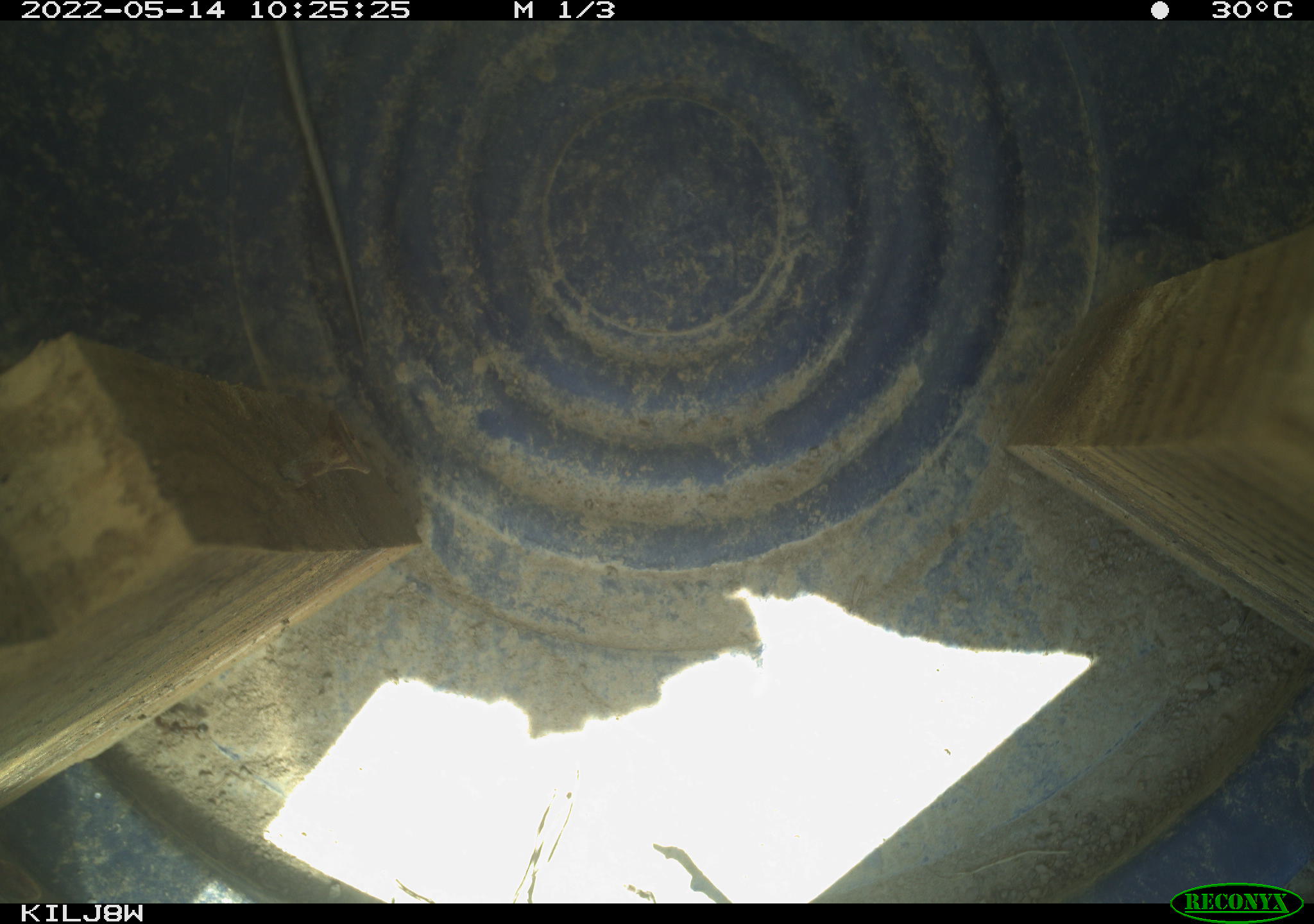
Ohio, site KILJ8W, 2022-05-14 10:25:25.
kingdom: Animalia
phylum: Chordata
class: Reptilia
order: Squamata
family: Colubridae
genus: Thamnophis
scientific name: Thamnophis radix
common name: plains gartersnake